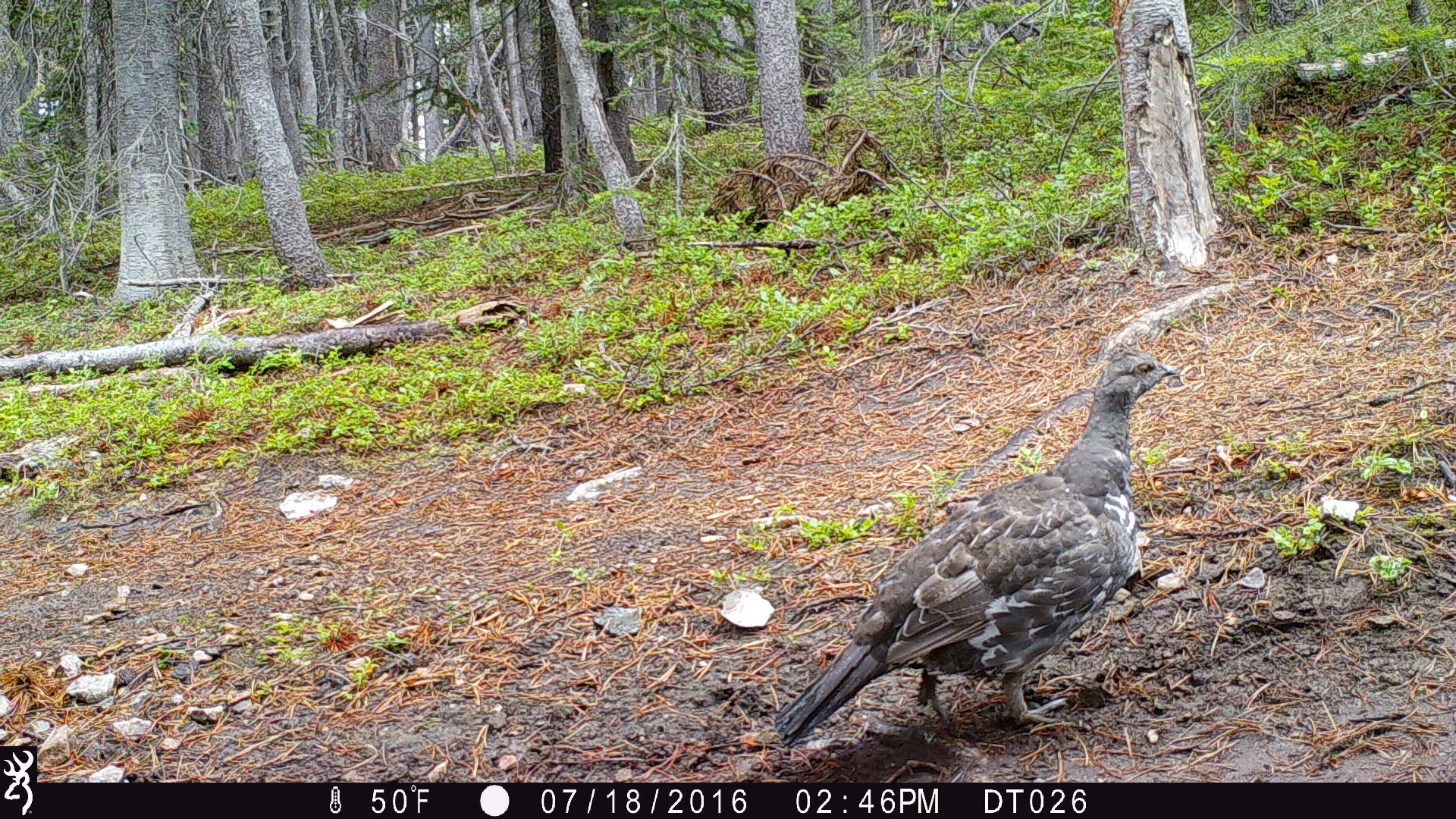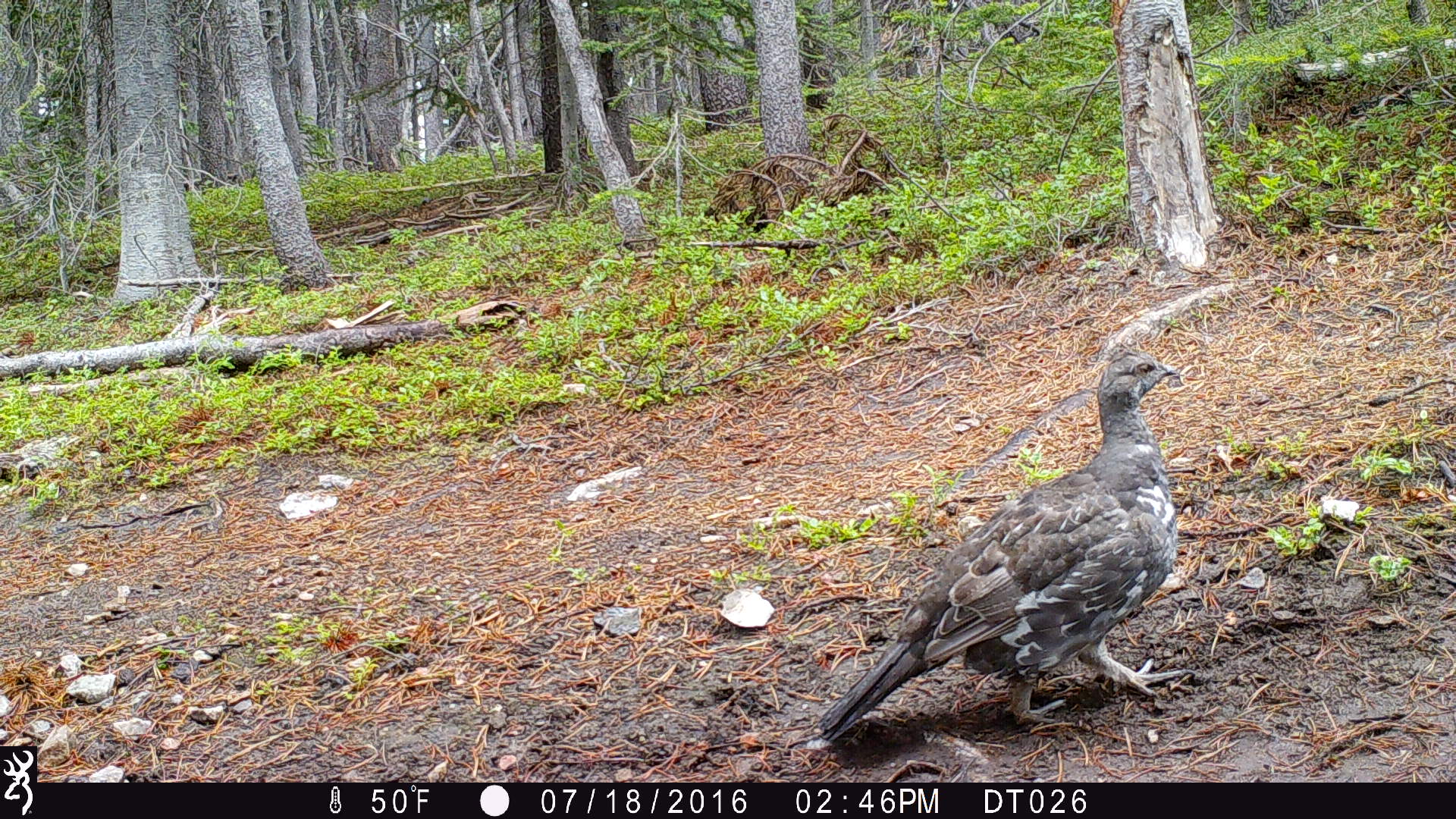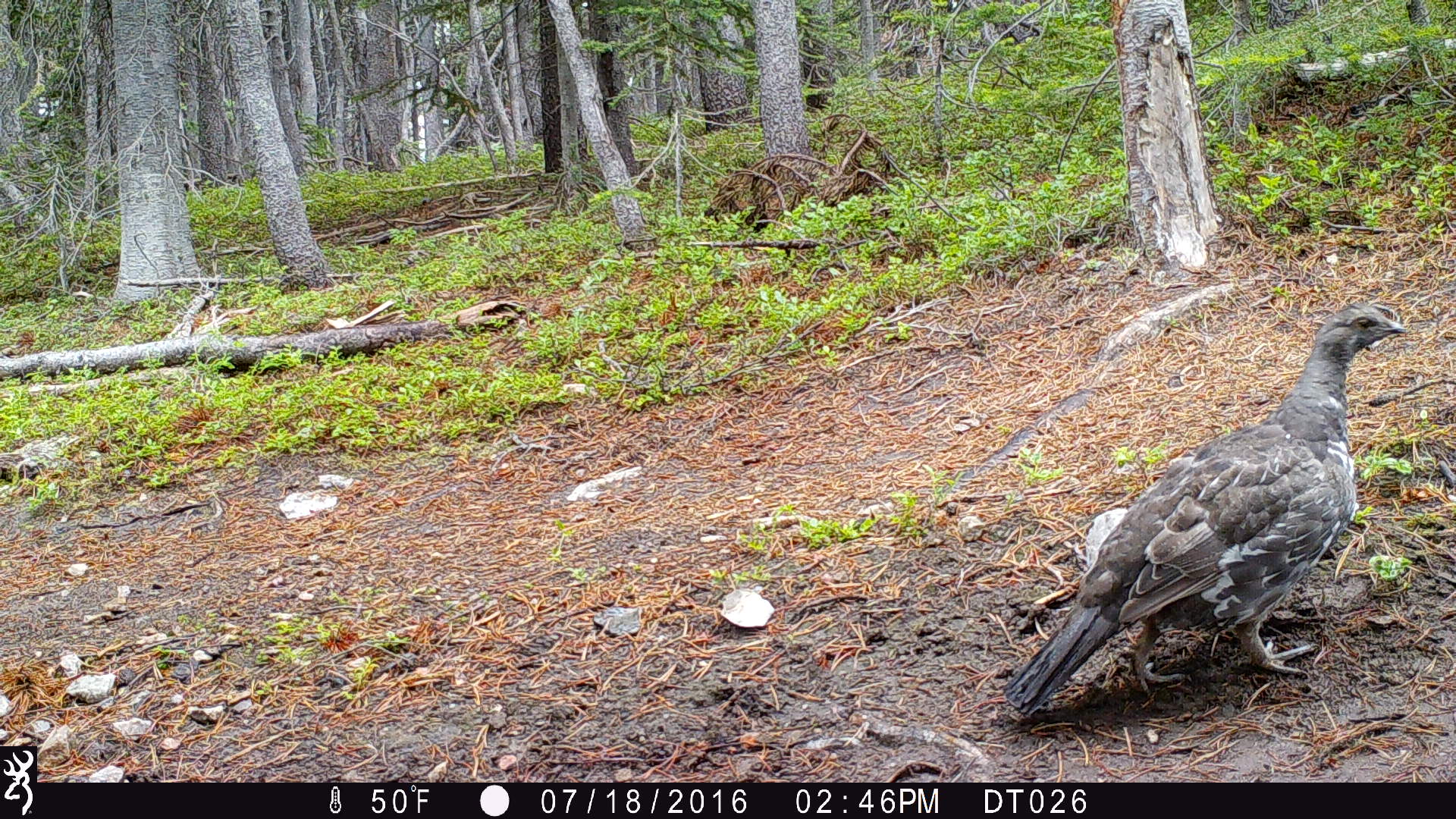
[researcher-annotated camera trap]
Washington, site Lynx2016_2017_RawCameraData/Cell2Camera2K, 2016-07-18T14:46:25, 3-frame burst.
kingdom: Animalia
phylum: Chordata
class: Aves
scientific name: Aves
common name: birds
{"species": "Aves (birds)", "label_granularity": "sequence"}